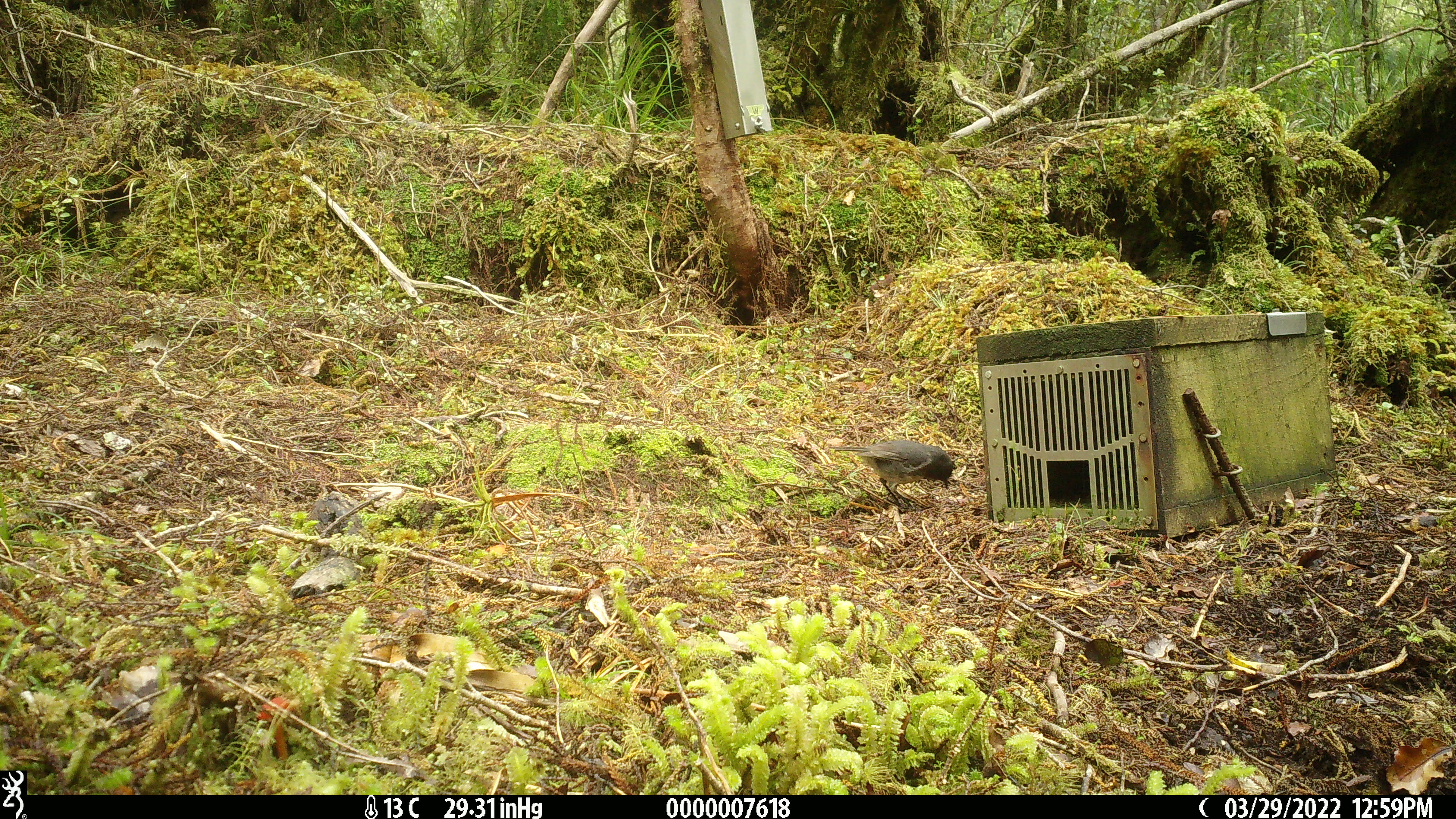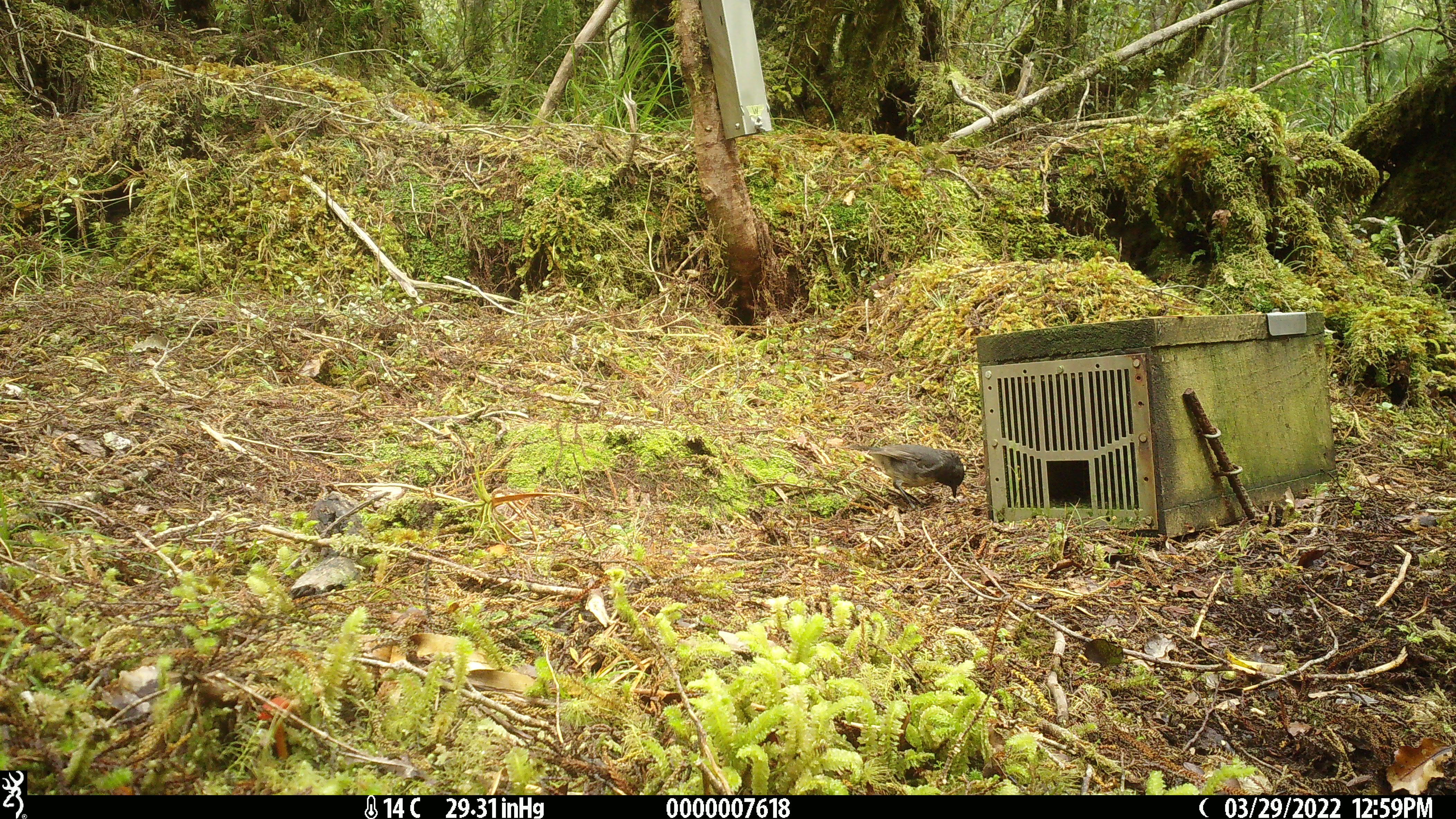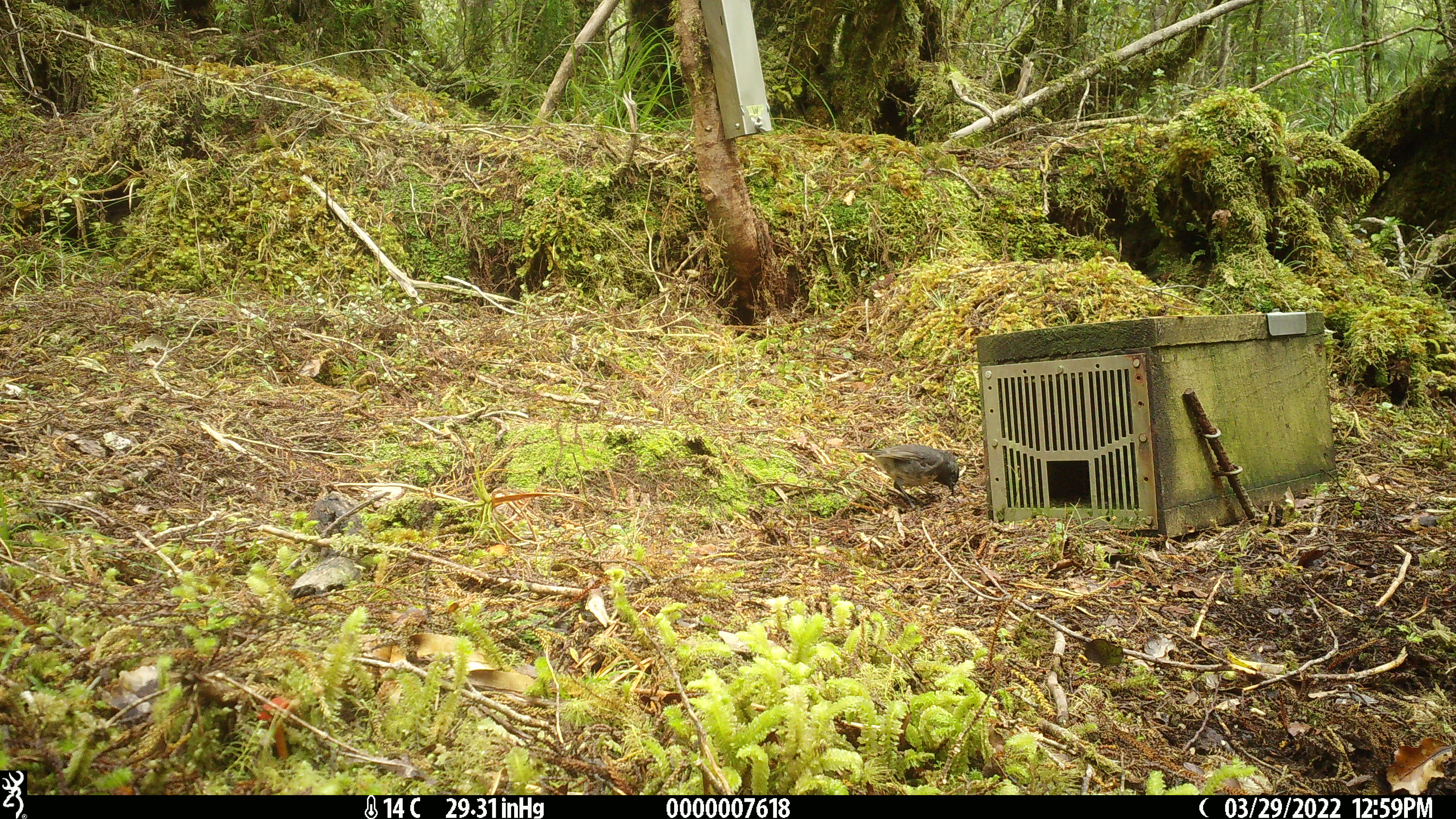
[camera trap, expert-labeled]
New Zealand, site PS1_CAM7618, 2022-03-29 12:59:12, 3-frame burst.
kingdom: Animalia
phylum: Chordata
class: Aves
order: Passeriformes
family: Petroicidae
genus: Petroica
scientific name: Petroica australis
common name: new zealand robin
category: robin